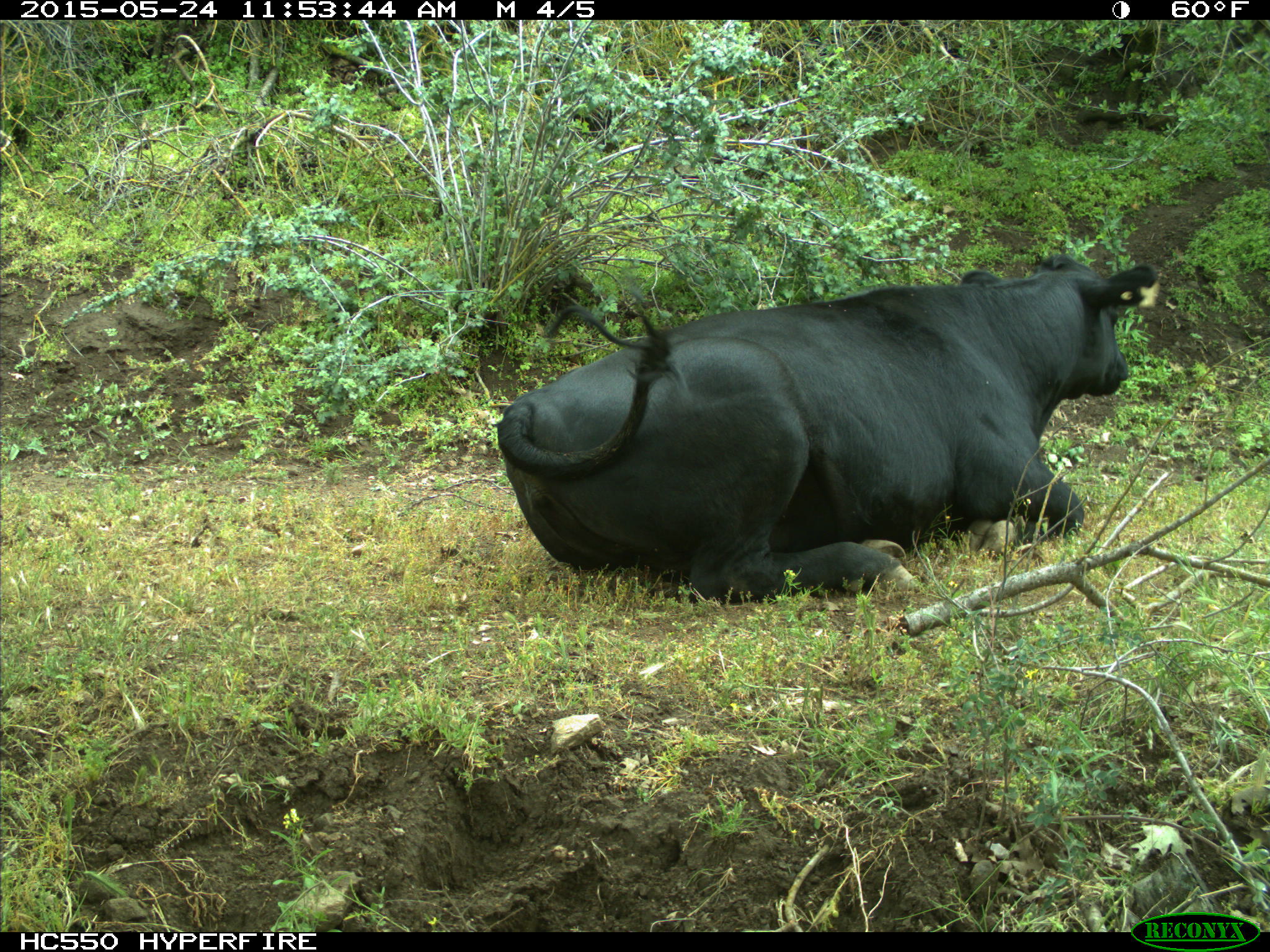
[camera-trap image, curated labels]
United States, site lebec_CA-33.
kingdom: Animalia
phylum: Chordata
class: Mammalia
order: Artiodactyla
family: Bovidae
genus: Bos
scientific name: Bos taurus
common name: domestic cow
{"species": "Bos taurus (domestic cow)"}